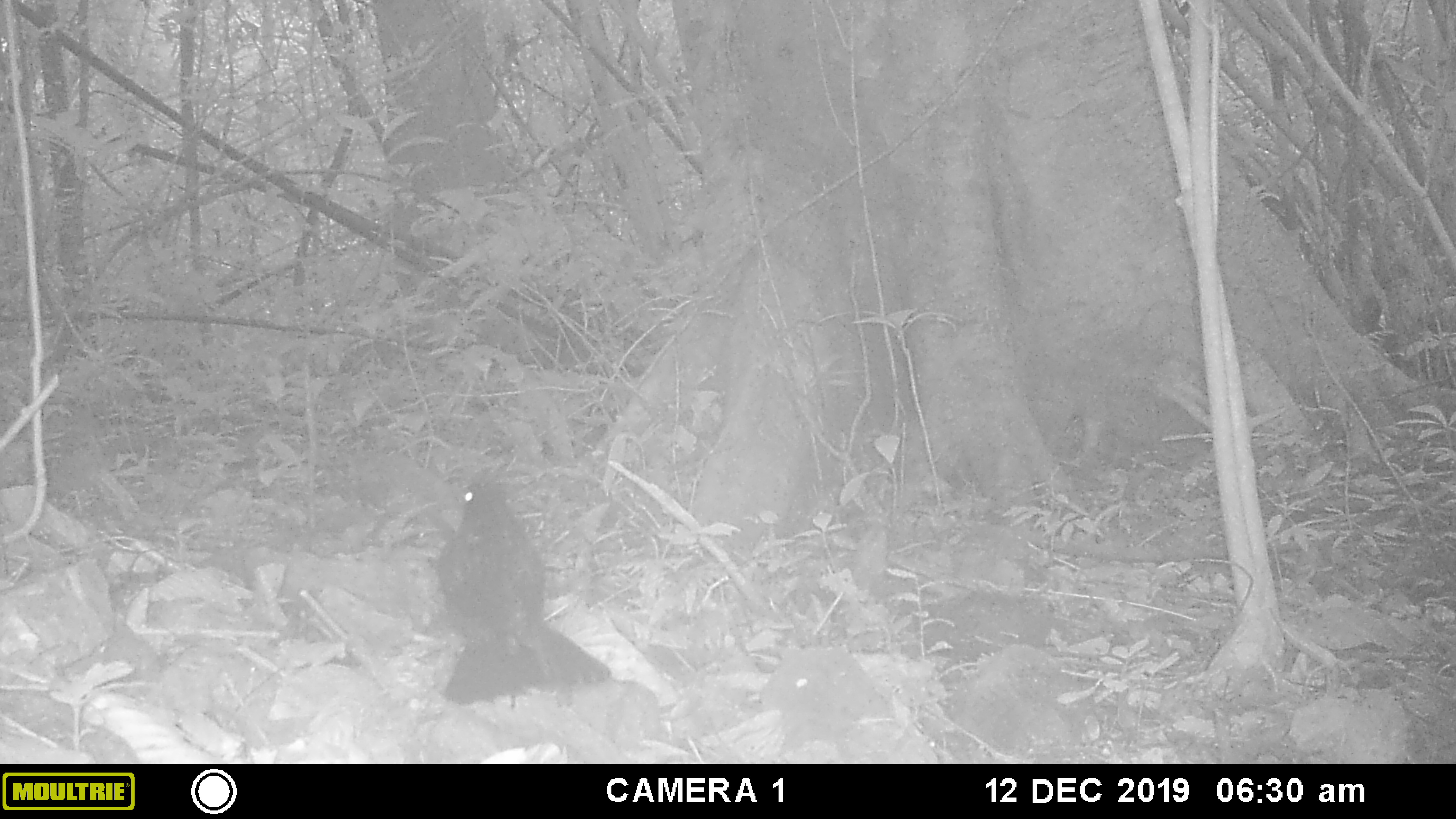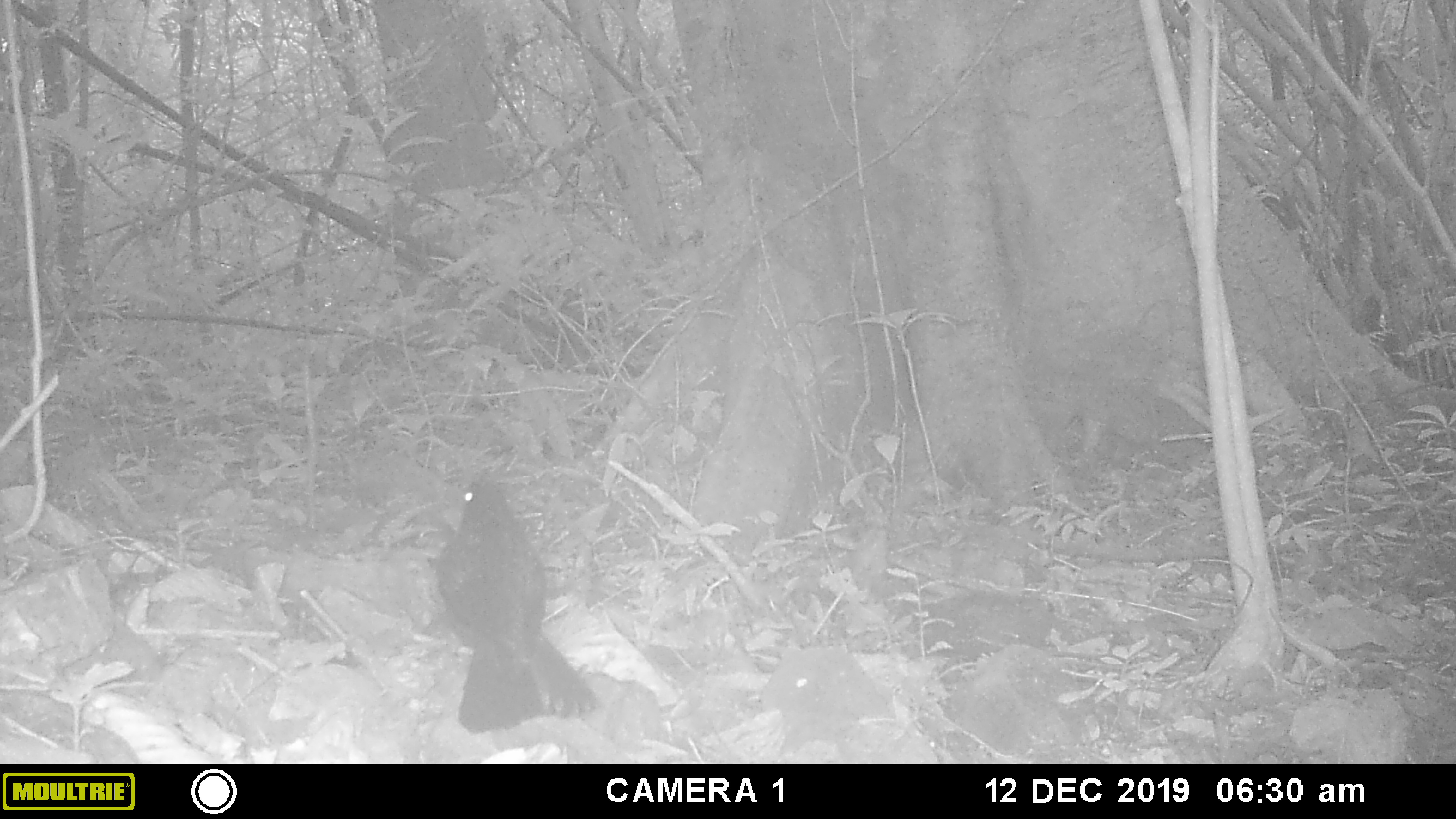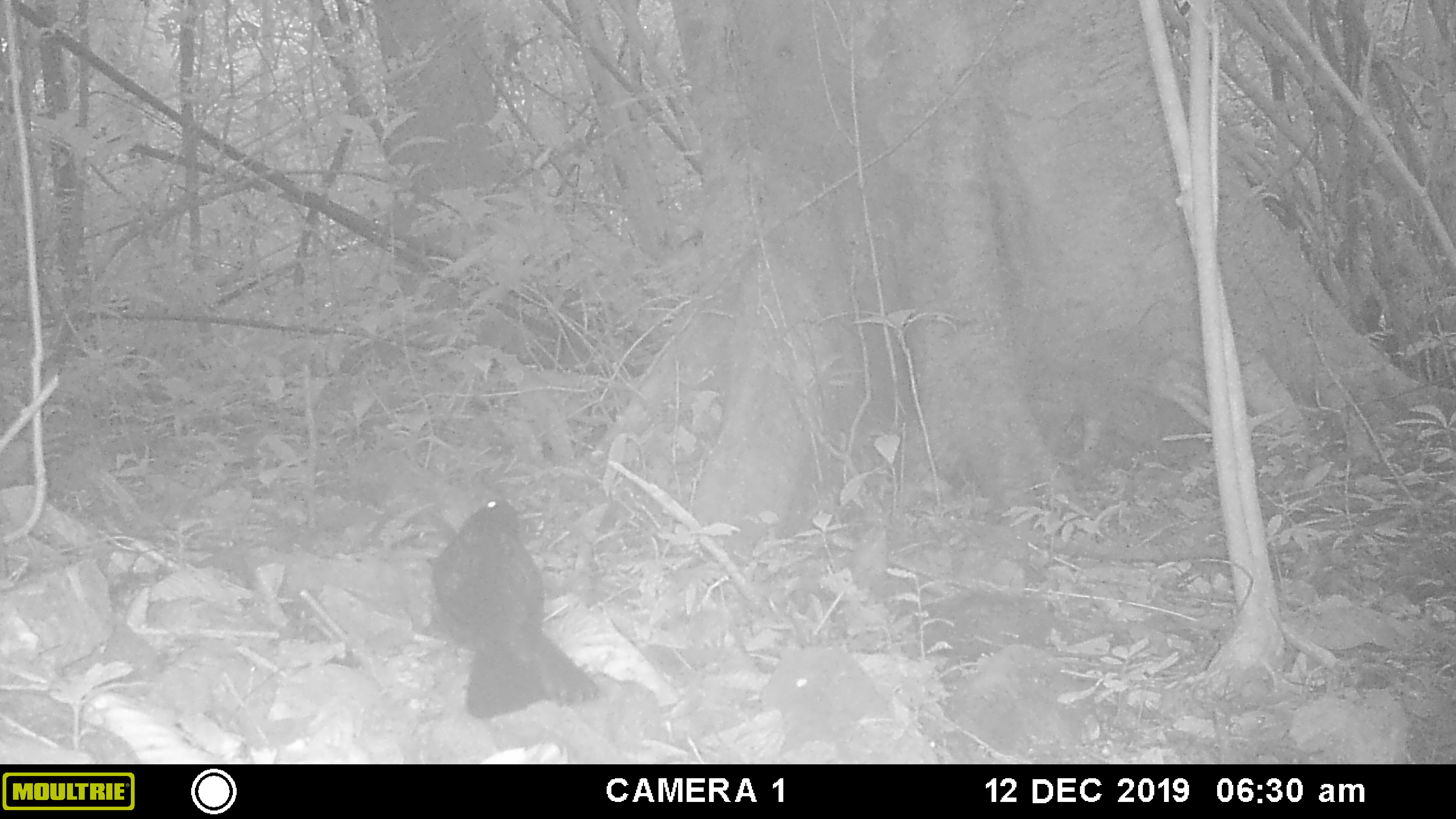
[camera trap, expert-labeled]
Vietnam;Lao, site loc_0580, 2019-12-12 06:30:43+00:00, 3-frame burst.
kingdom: Animalia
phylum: Chordata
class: Aves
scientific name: Aves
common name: bird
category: unidentified bird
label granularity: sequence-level